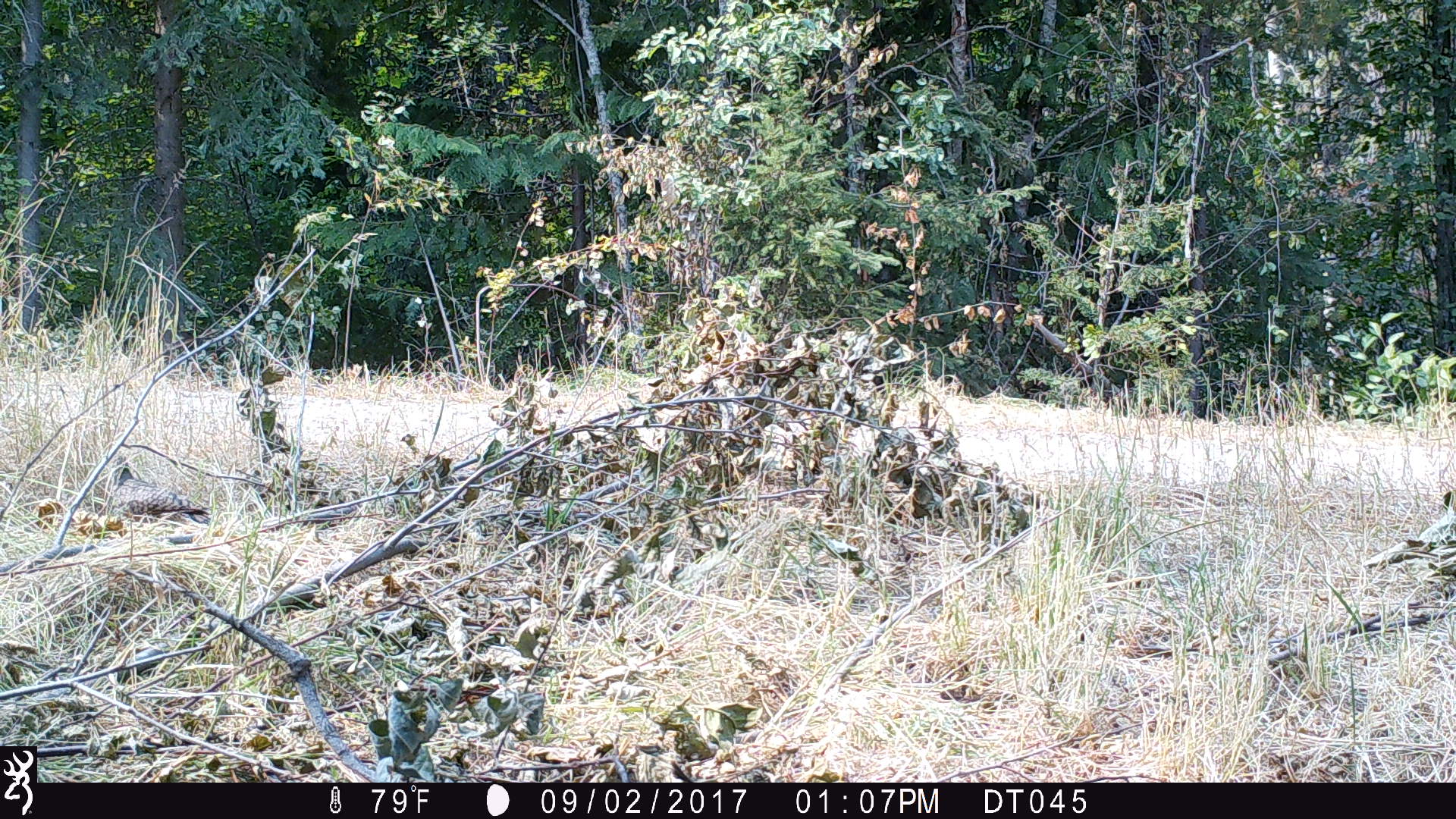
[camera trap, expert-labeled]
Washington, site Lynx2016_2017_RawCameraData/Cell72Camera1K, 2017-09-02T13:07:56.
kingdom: Animalia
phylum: Chordata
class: Aves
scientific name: Aves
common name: birds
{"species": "Aves (birds)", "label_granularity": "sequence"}